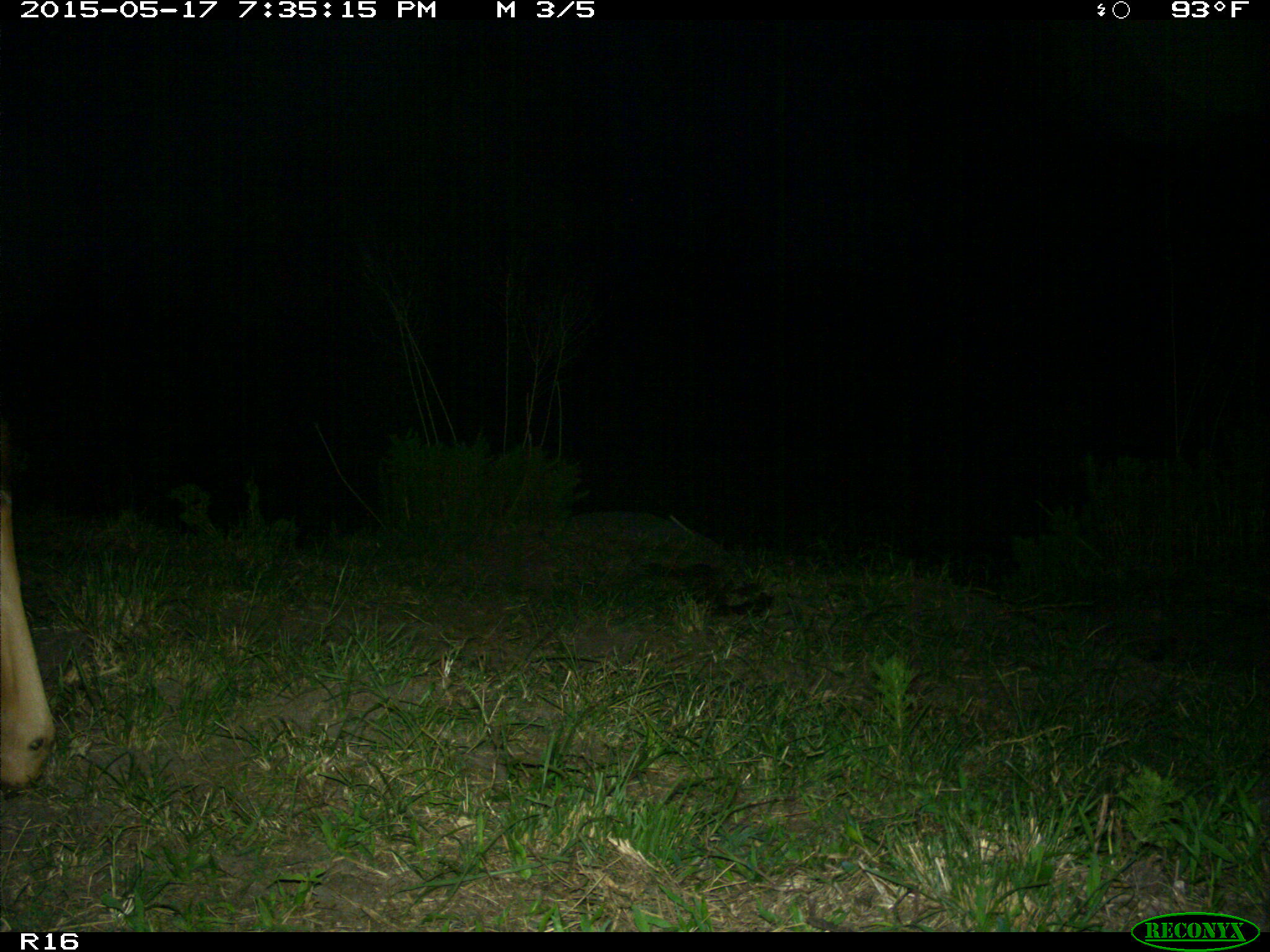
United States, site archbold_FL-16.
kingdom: Animalia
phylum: Chordata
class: Mammalia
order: Artiodactyla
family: Bovidae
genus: Bos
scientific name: Bos taurus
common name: domestic cow